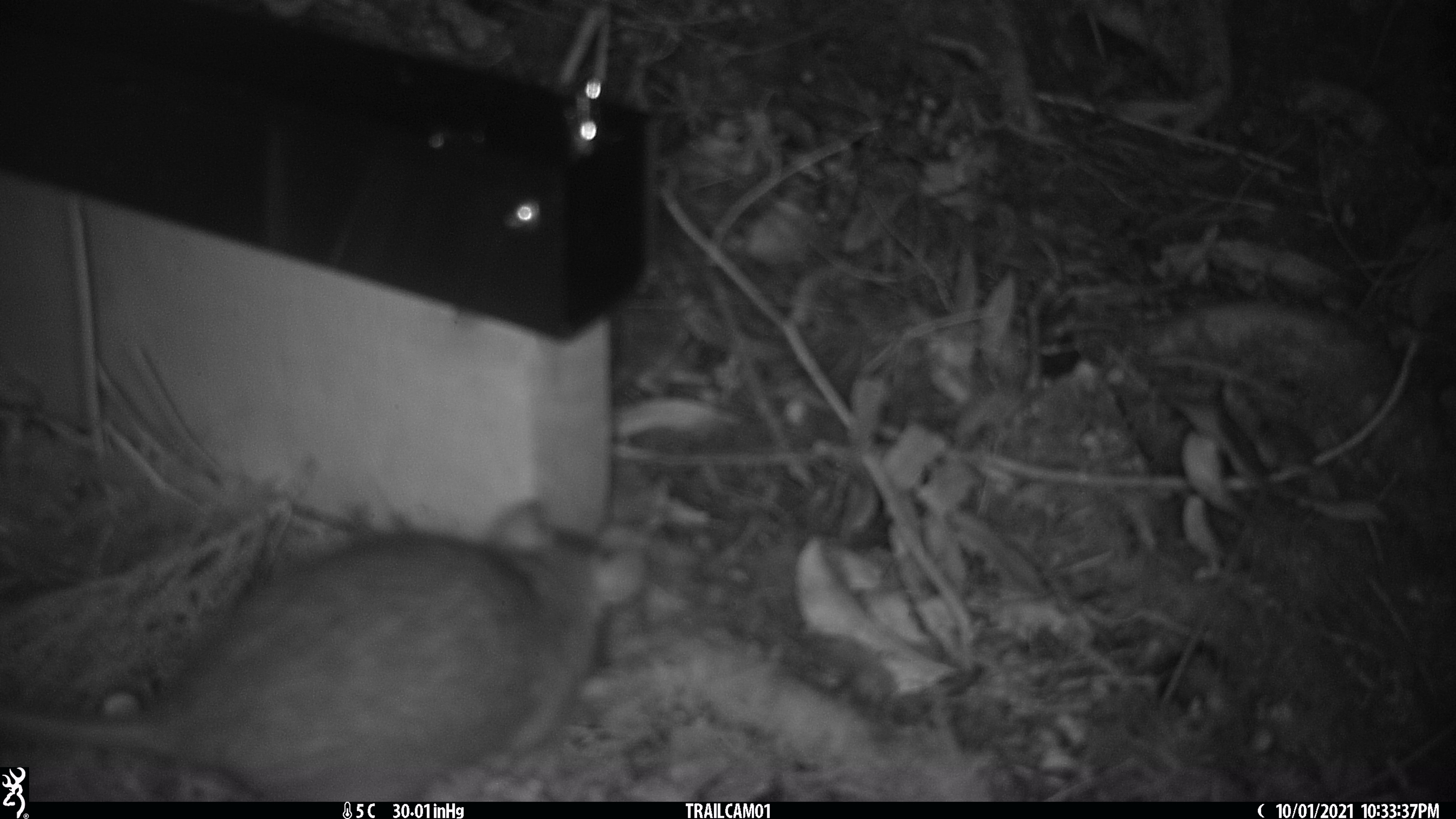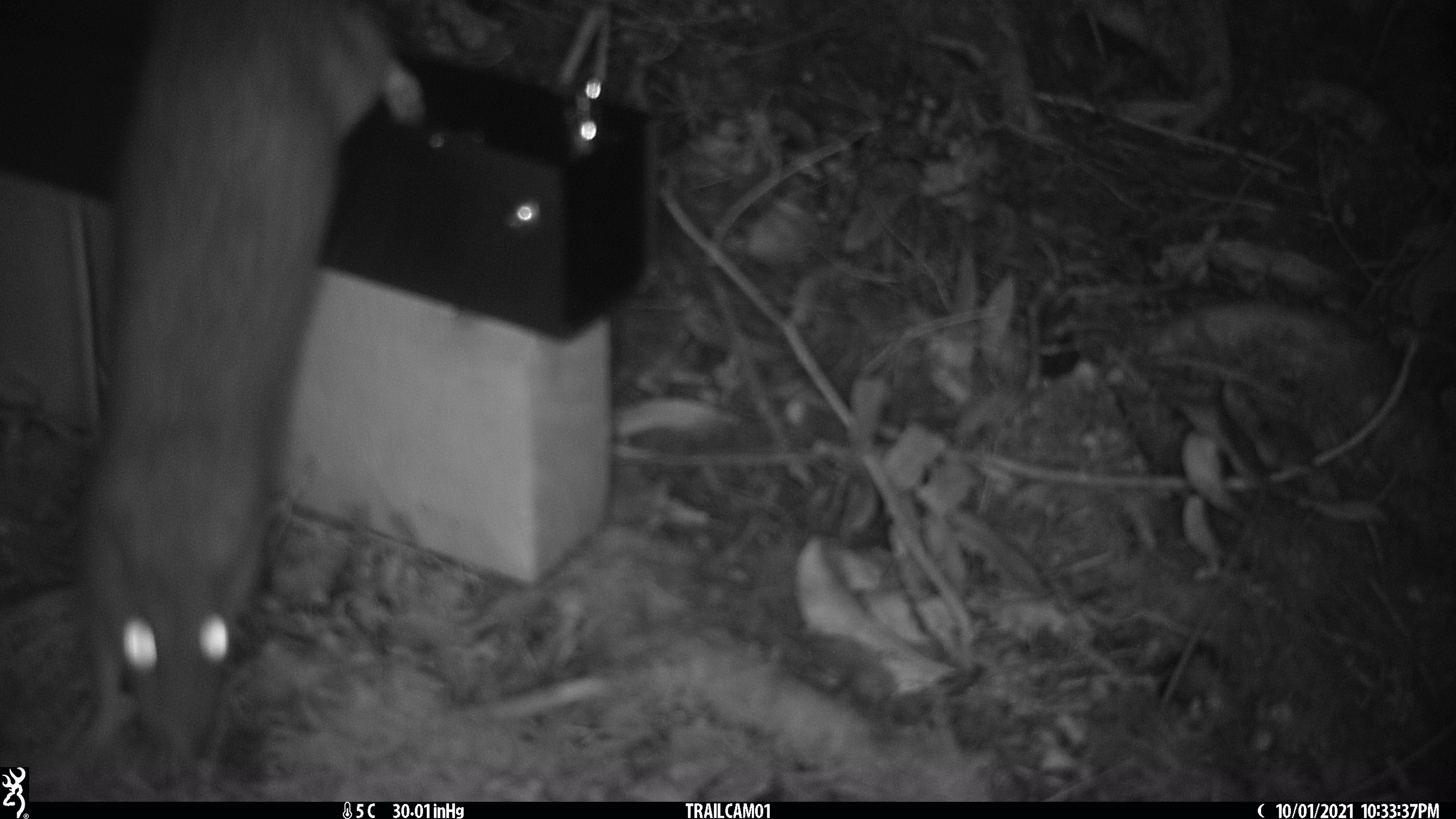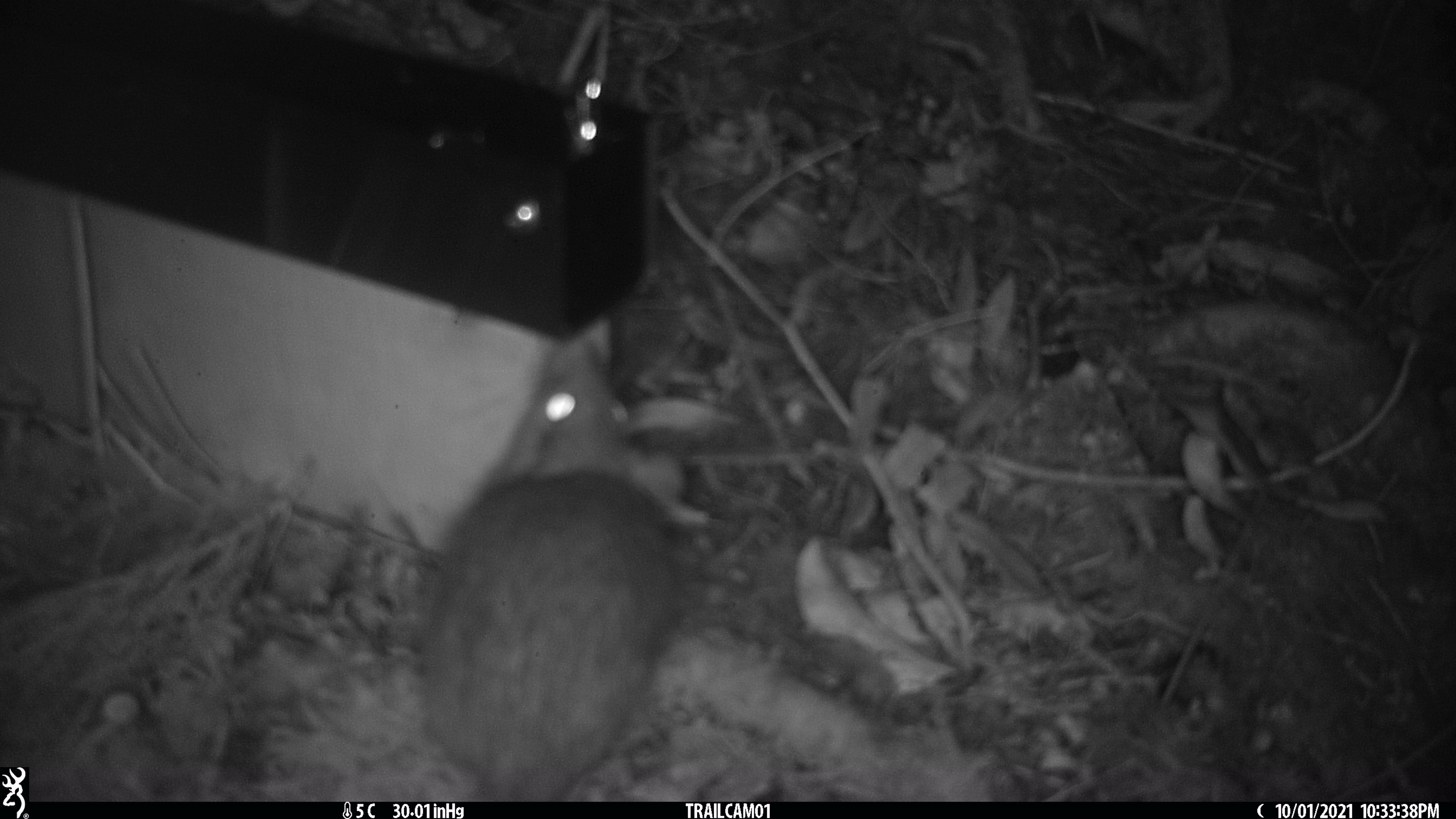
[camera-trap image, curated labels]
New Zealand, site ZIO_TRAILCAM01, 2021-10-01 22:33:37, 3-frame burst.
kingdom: Animalia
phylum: Chordata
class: Mammalia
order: Rodentia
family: Muridae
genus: Rattus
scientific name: Rattus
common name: rat